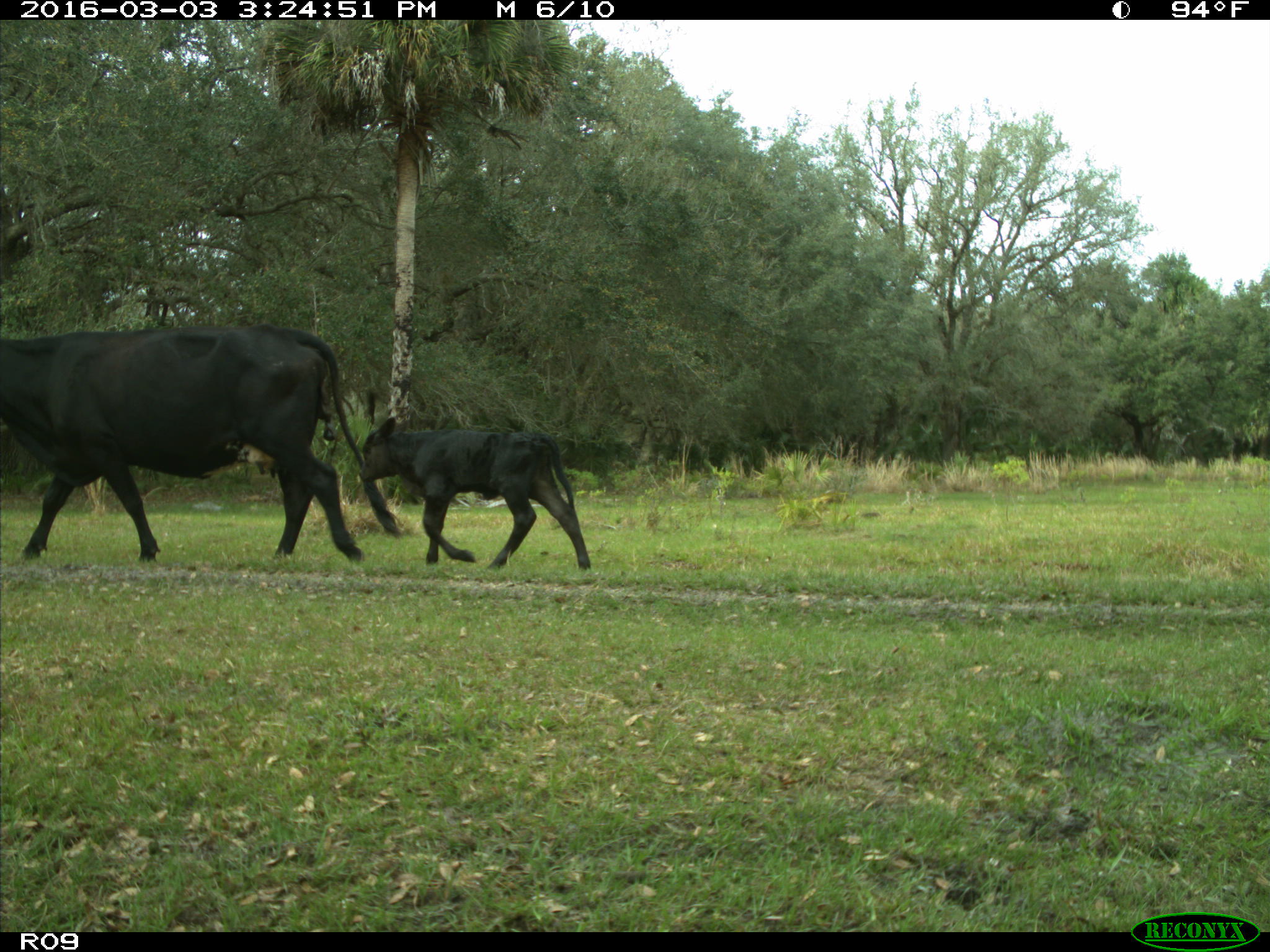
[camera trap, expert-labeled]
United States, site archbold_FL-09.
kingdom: Animalia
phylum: Chordata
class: Mammalia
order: Artiodactyla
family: Bovidae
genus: Bos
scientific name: Bos taurus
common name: domestic cow